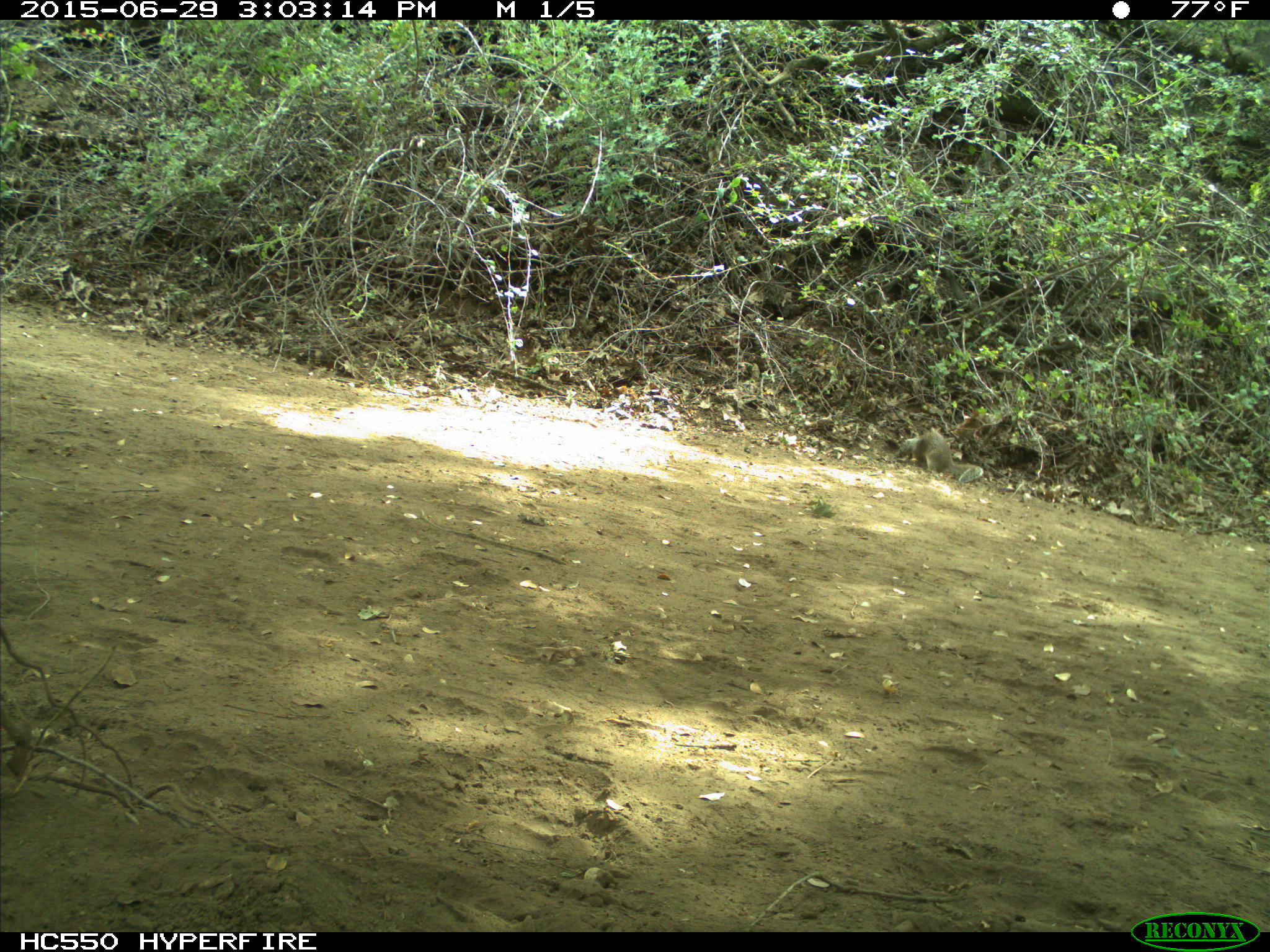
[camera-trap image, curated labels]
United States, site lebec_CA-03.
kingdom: Animalia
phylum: Chordata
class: Mammalia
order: Rodentia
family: Sciuridae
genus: Otospermophilus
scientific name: Otospermophilus beecheyi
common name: california ground squirrel